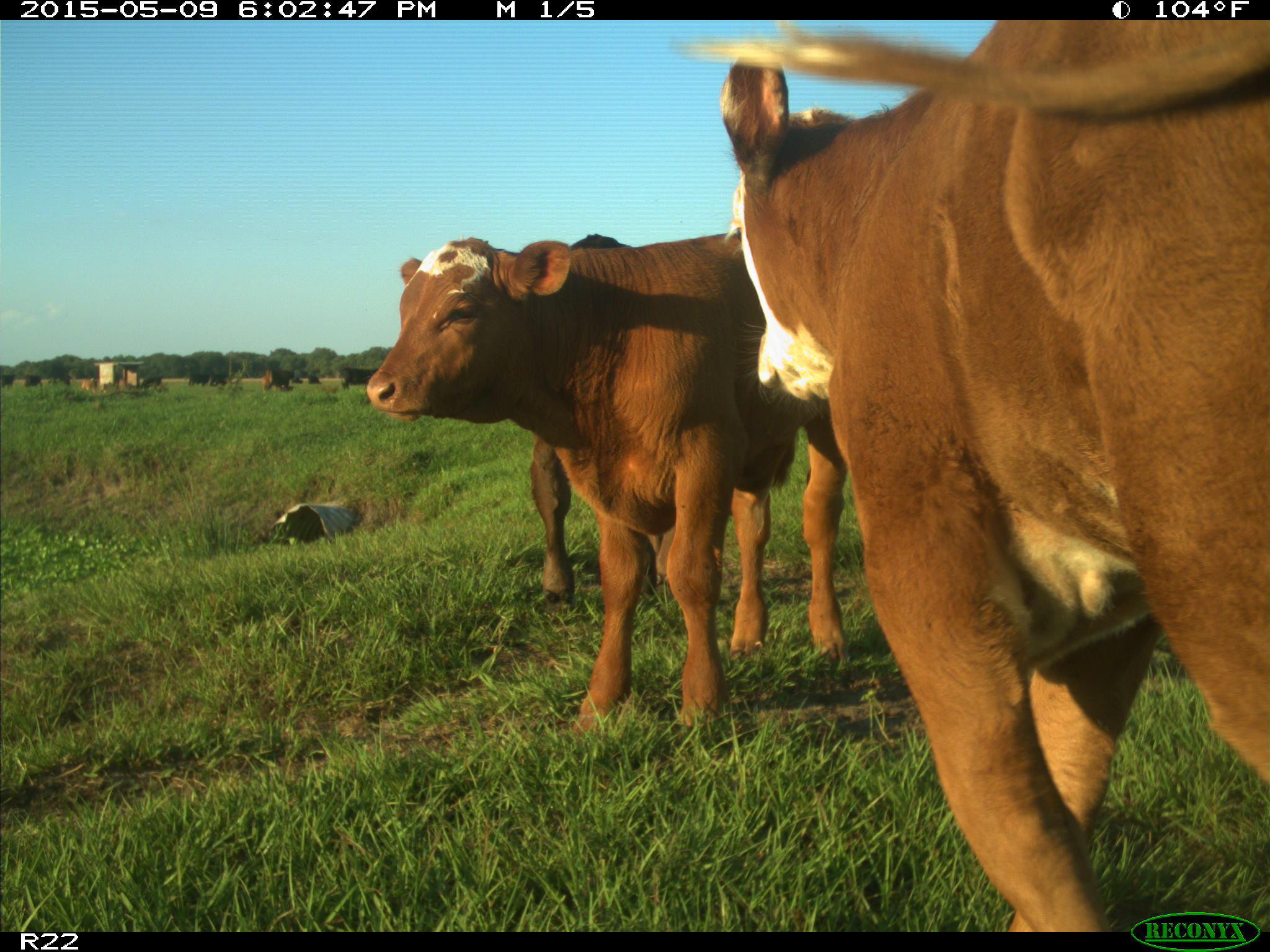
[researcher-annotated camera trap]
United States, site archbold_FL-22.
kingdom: Animalia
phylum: Chordata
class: Mammalia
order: Artiodactyla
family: Bovidae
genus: Bos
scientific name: Bos taurus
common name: domestic cow